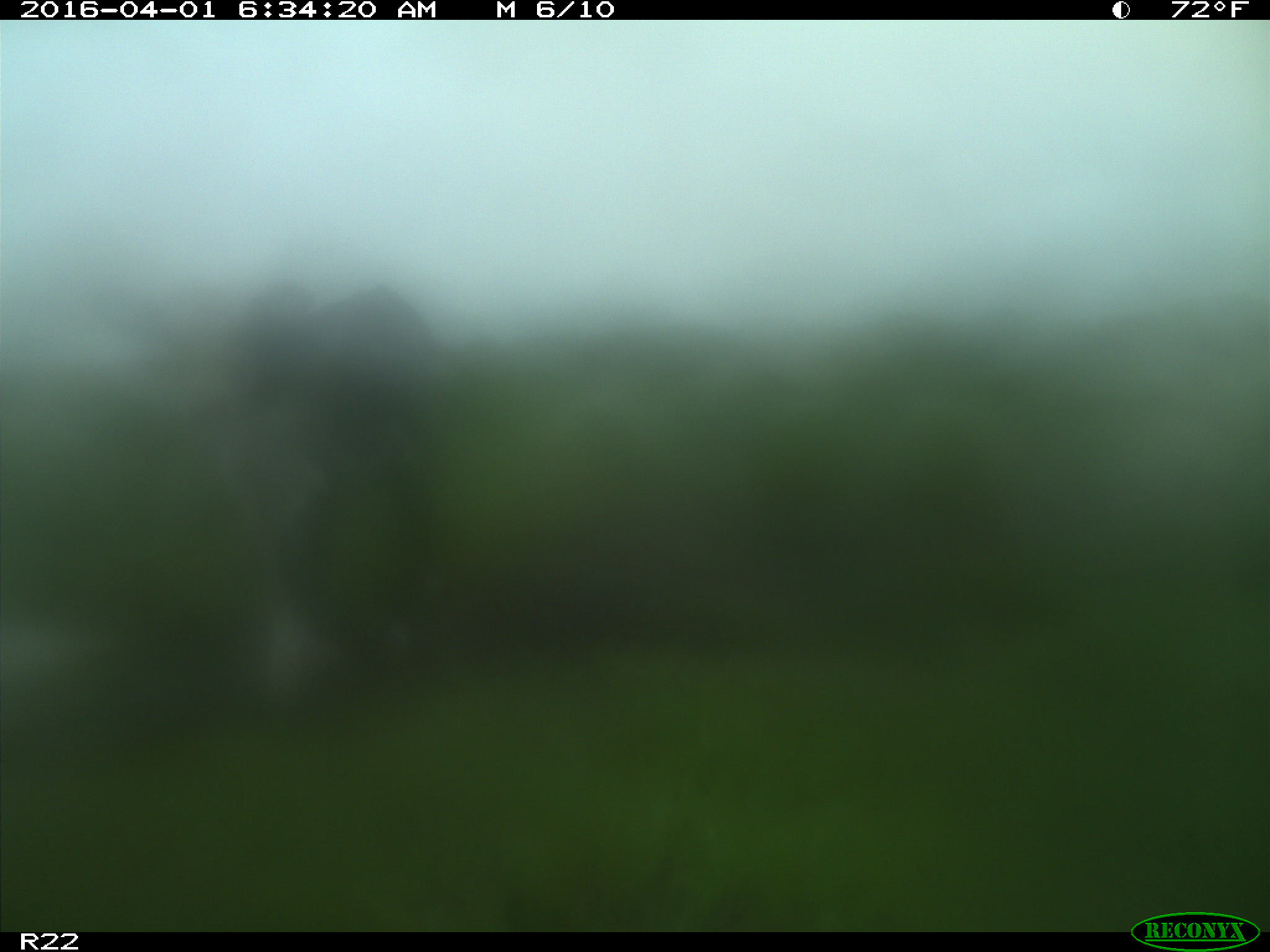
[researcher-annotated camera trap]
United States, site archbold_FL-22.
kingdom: Animalia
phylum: Chordata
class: Mammalia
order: Artiodactyla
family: Bovidae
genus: Bos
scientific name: Bos taurus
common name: domestic cow